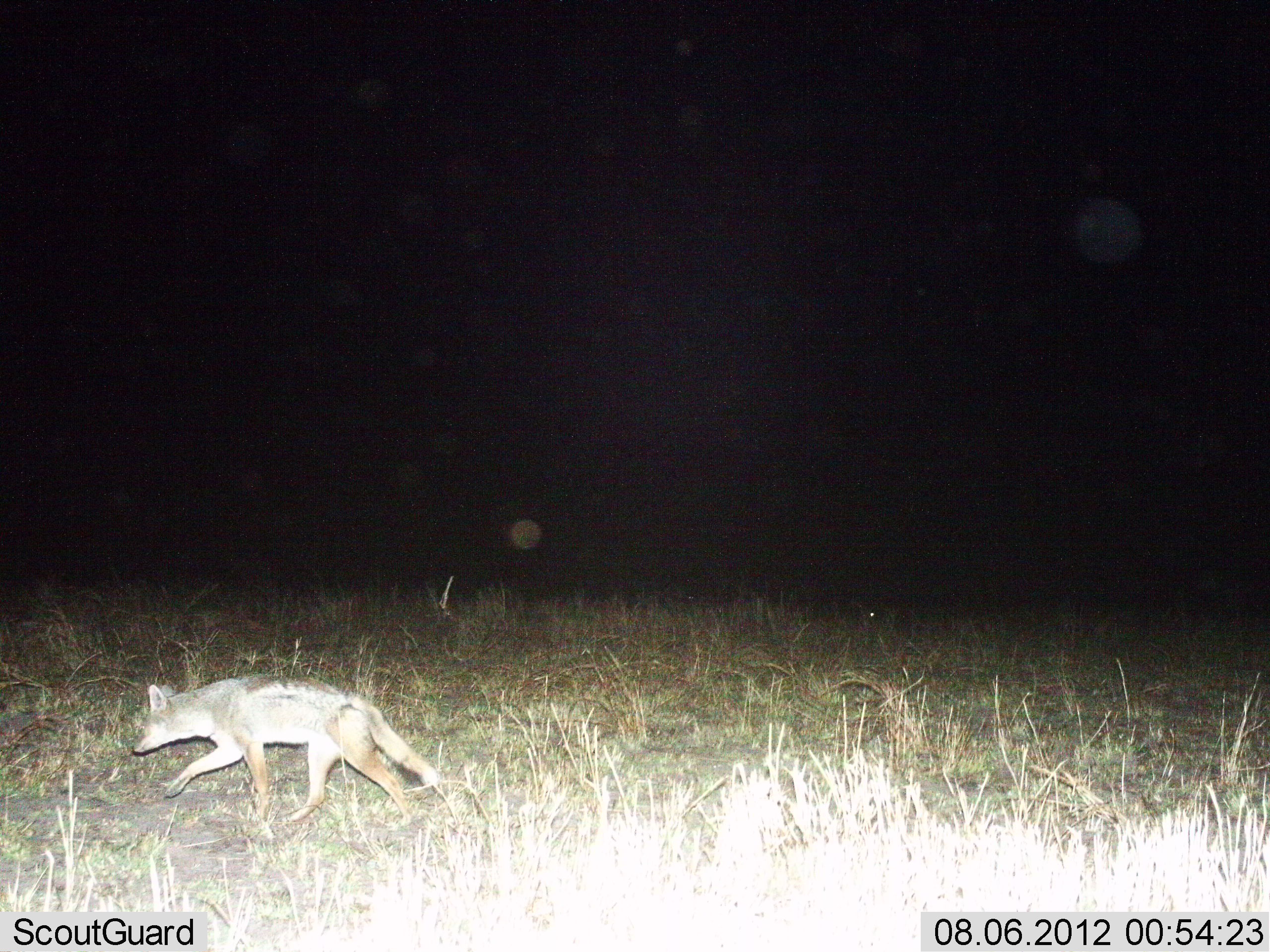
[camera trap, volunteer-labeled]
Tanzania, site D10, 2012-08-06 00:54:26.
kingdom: Animalia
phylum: Chordata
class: Mammalia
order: Carnivora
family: Canidae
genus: Lupulella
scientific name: Lupulella mesomelas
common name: black-backed jackal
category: jackal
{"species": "jackal (black-backed jackal) (Lupulella mesomelas)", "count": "1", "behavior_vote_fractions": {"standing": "0%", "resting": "0%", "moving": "100%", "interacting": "0%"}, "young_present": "0%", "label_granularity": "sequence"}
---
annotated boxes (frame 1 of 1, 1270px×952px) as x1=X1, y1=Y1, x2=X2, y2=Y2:
animal: x1=131, y1=675, x2=441, y2=830